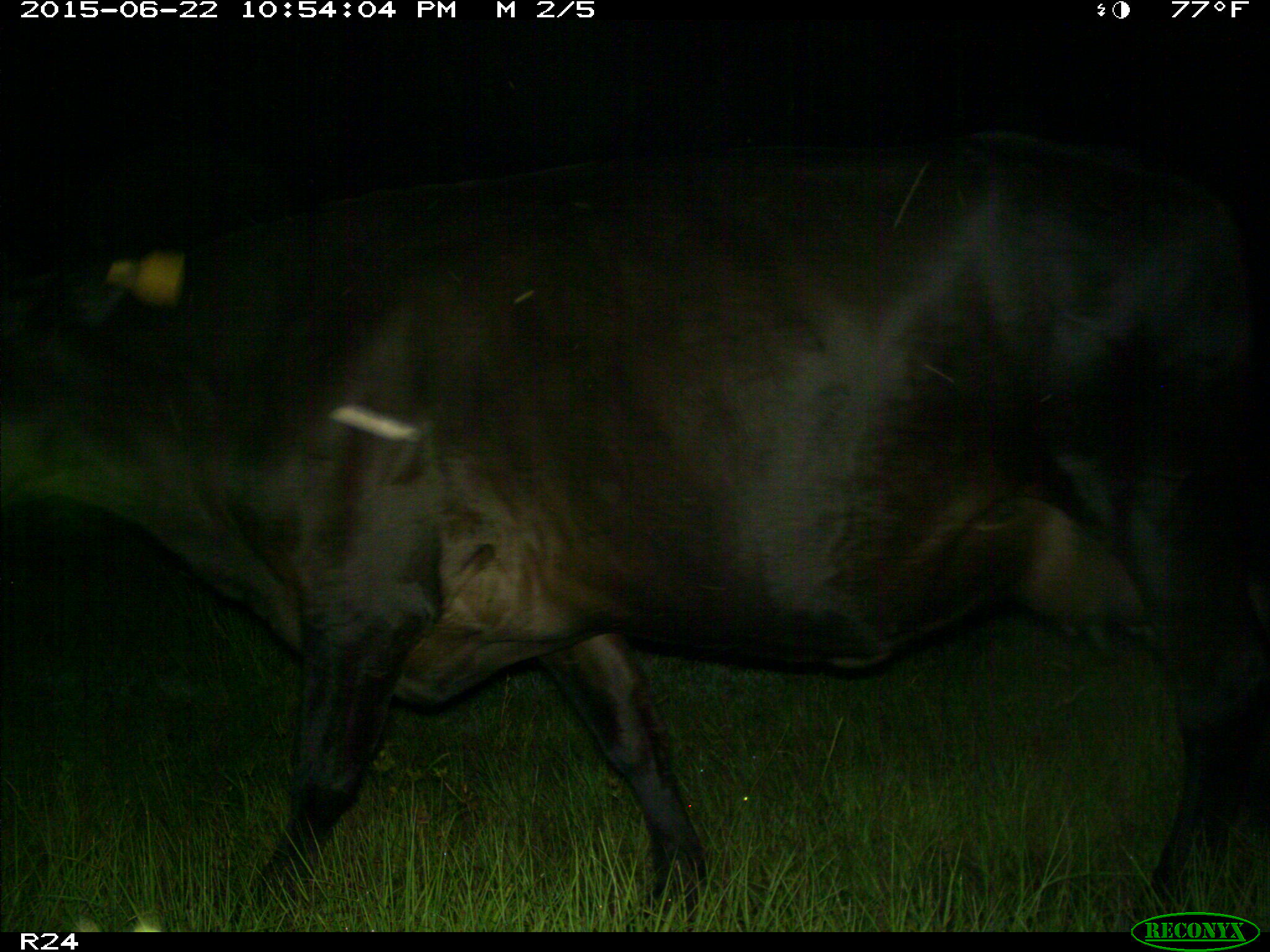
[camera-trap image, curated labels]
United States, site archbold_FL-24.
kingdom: Animalia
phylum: Chordata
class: Mammalia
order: Artiodactyla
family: Bovidae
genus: Bos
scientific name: Bos taurus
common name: domestic cow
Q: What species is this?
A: Bos taurus (domestic cow).